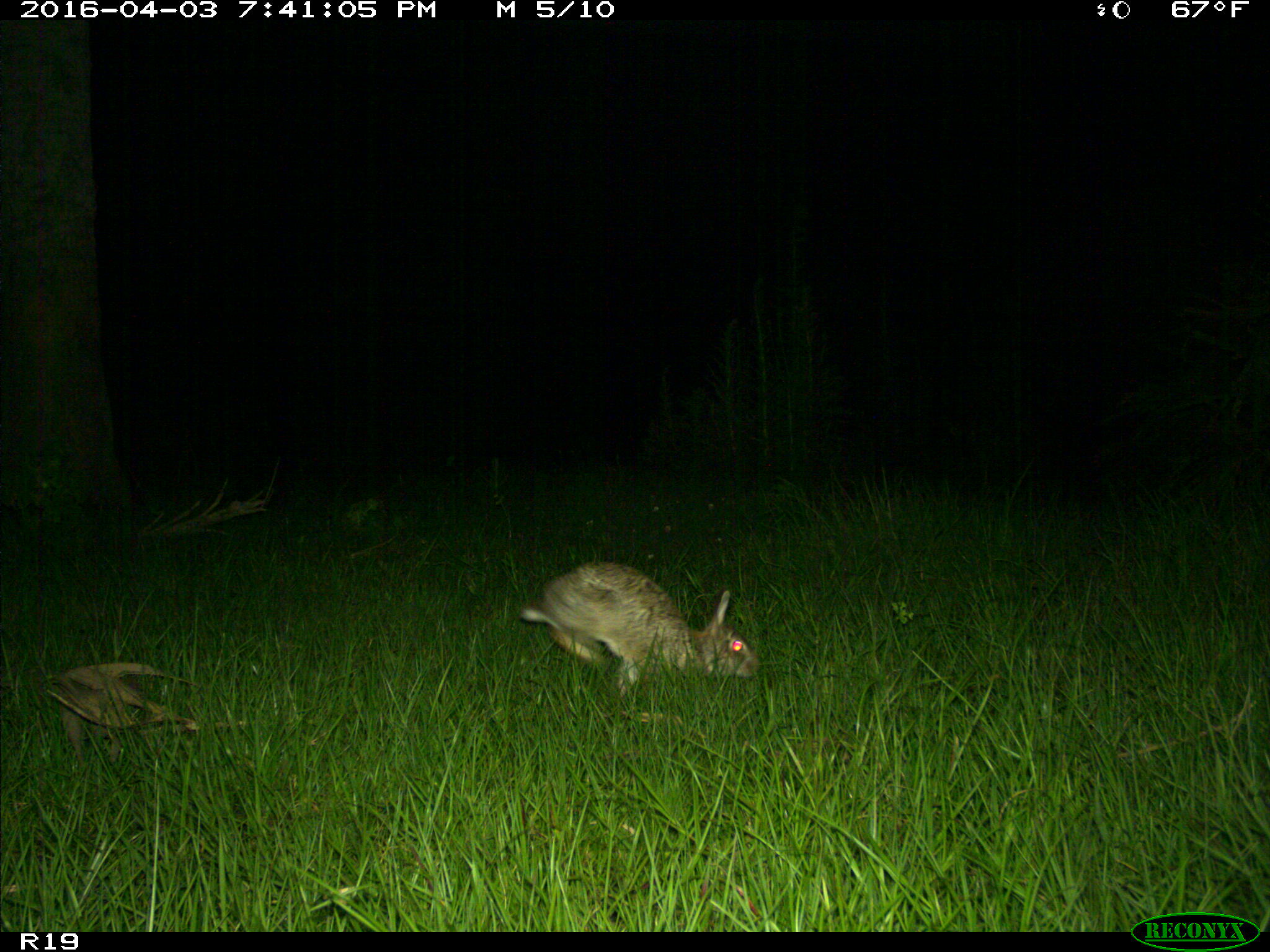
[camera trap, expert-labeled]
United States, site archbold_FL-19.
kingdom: Animalia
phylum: Chordata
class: Mammalia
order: Lagomorpha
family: Leporidae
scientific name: Leporidae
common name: rabbits and hares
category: unidentified rabbit